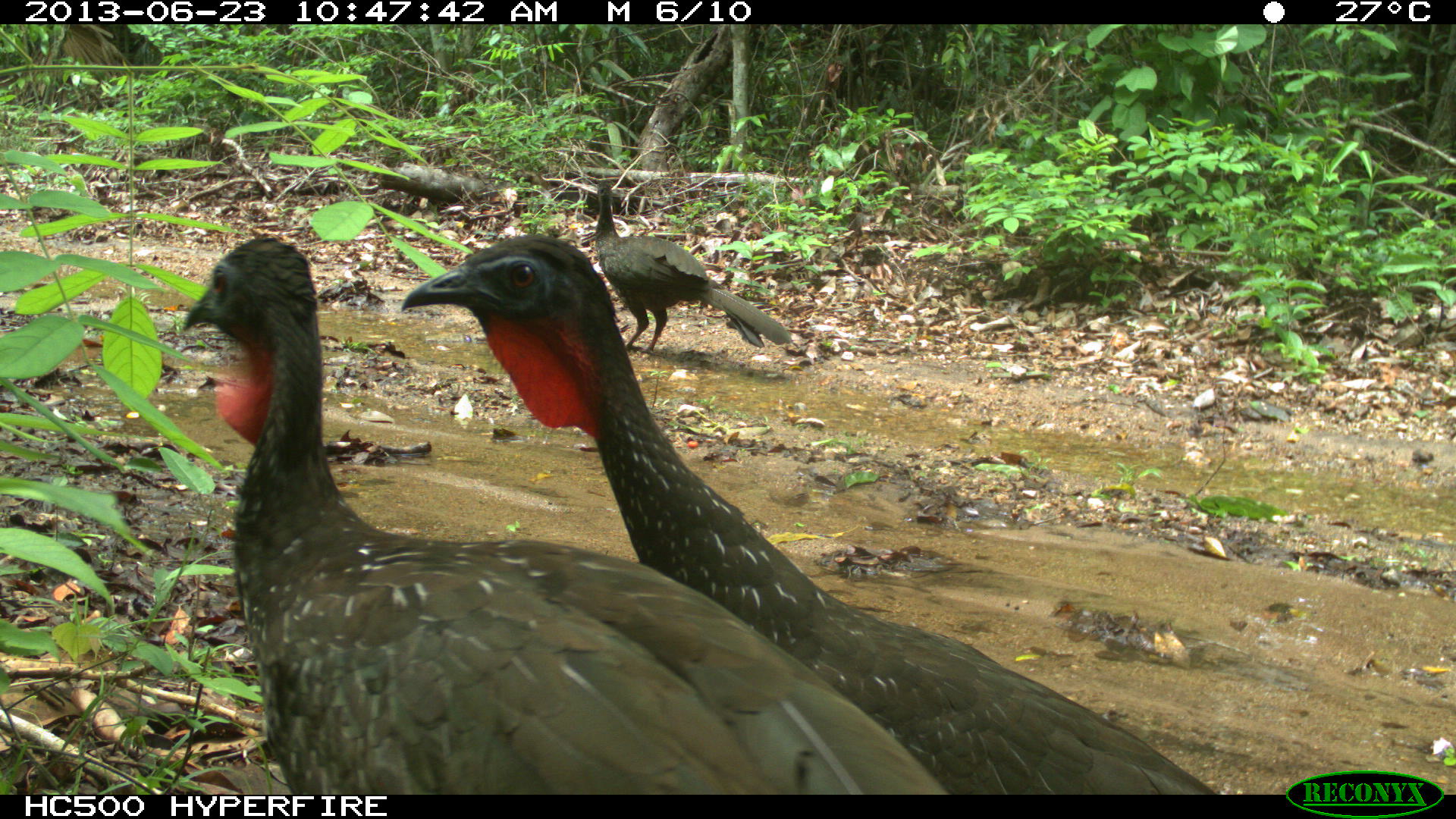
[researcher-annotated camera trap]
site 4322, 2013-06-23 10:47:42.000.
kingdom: Animalia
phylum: Chordata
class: Aves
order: Galliformes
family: Cracidae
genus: Penelope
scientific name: Penelope purpurascens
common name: crested guan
Penelope purpurascens (crested guan), count 4.